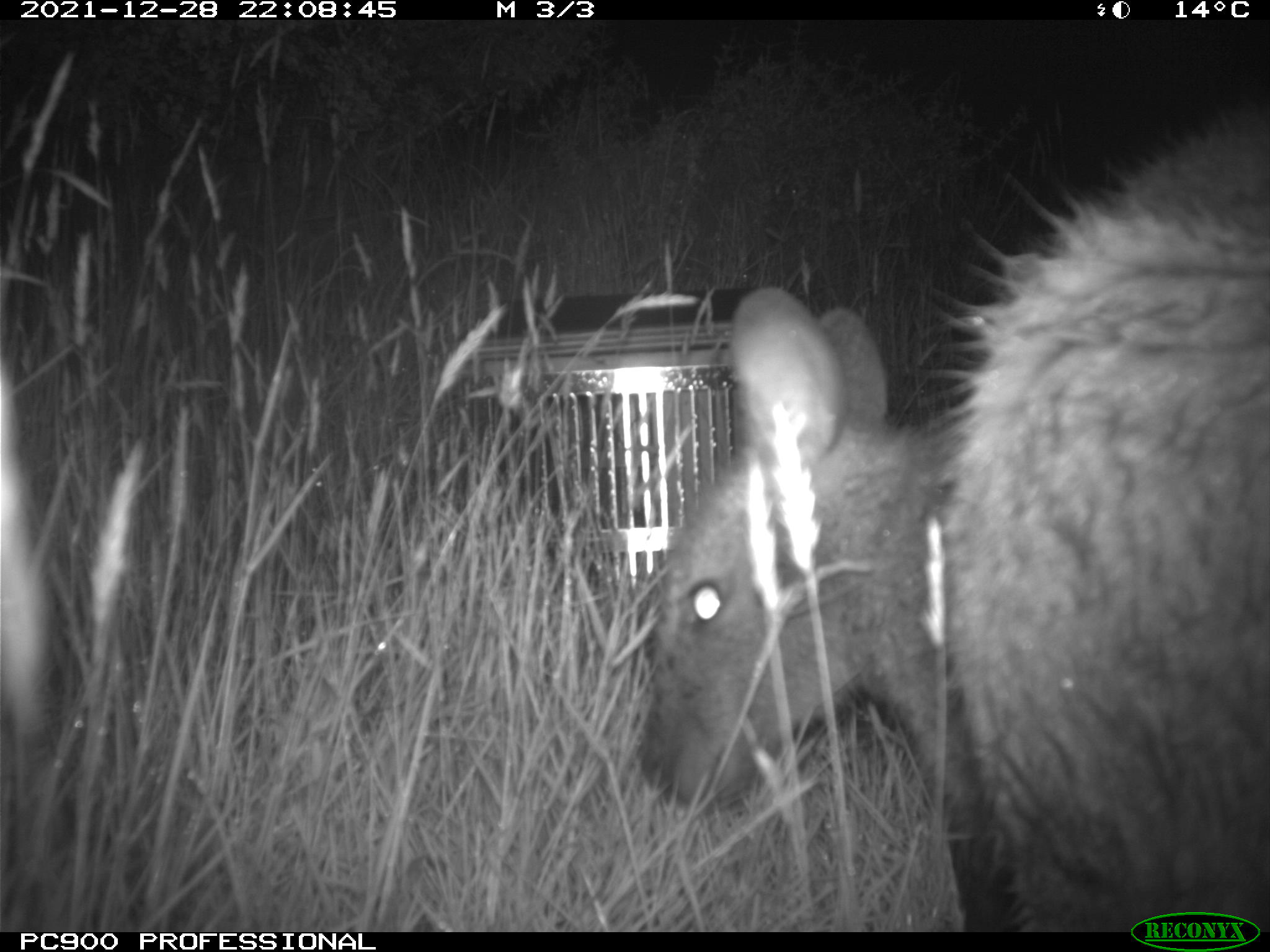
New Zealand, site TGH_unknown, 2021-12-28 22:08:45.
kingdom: Animalia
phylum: Chordata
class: Mammalia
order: Diprotodontia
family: Macropodidae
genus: Notamacropus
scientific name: Notamacropus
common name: wallaby